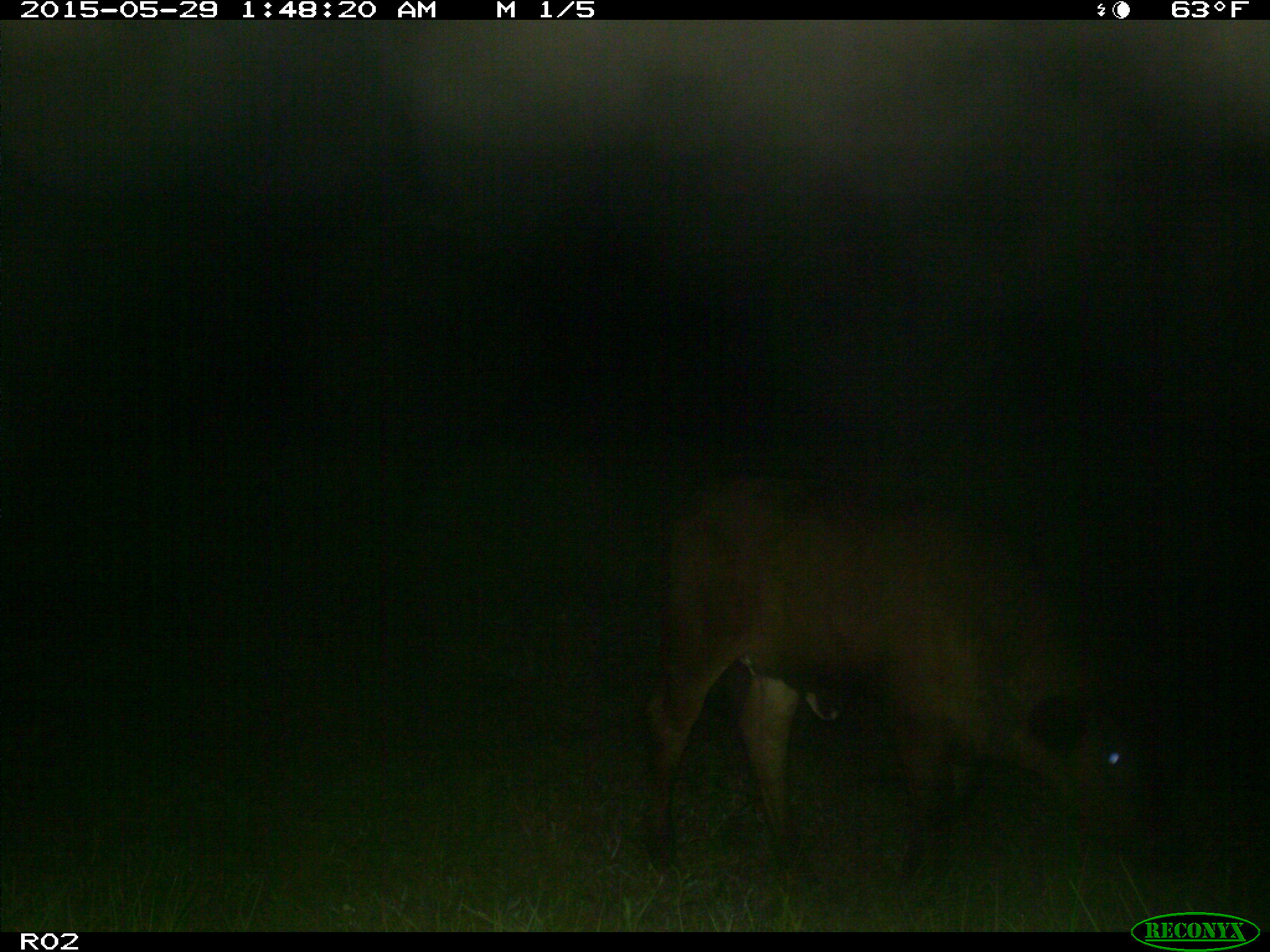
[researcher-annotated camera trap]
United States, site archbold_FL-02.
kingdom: Animalia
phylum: Chordata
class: Mammalia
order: Artiodactyla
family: Bovidae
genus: Bos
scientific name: Bos taurus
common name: domestic cow